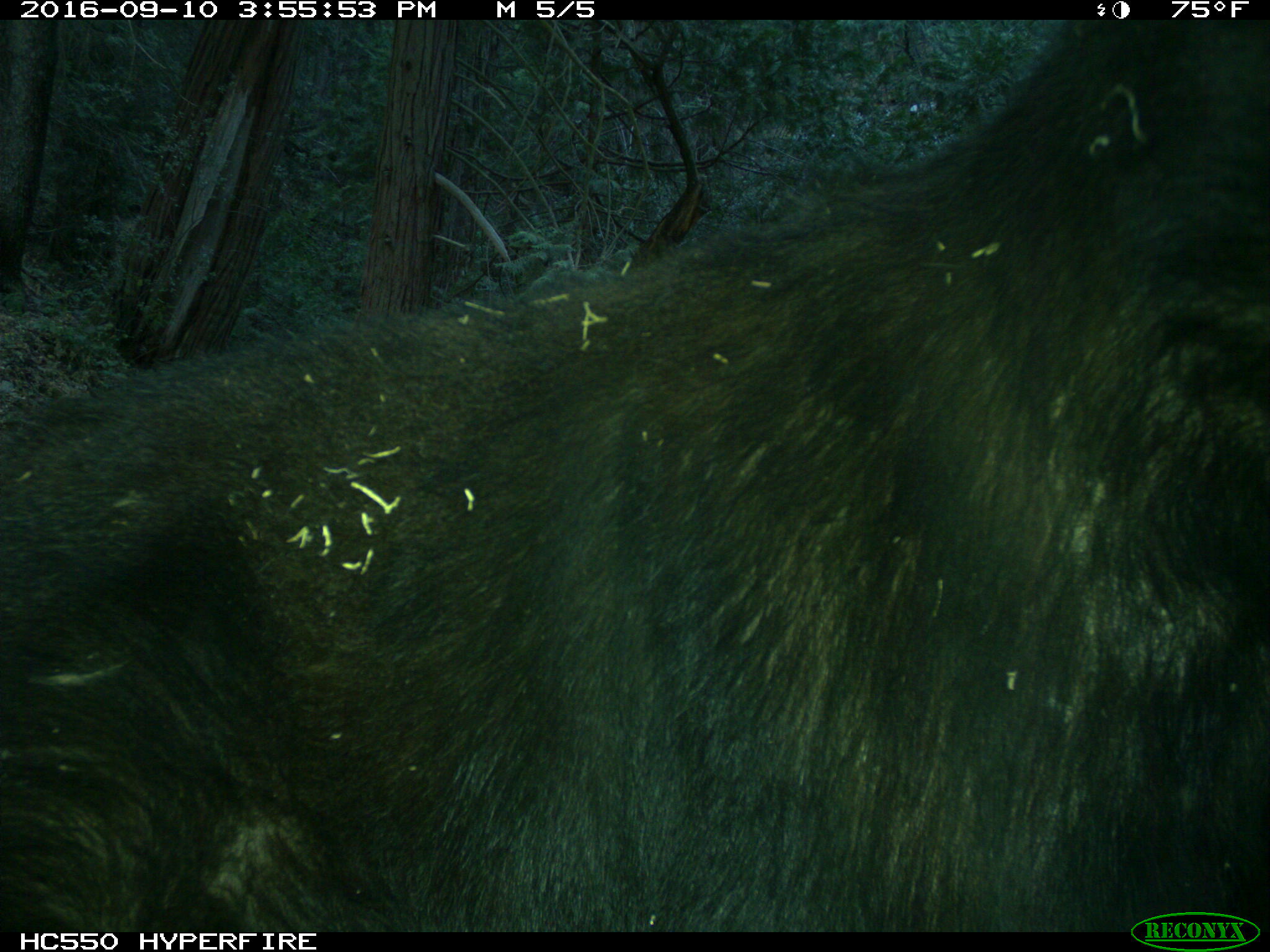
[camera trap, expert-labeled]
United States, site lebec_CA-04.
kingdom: Animalia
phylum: Chordata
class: Mammalia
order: Carnivora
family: Ursidae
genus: Ursus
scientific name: Ursus americanus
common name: american black bear